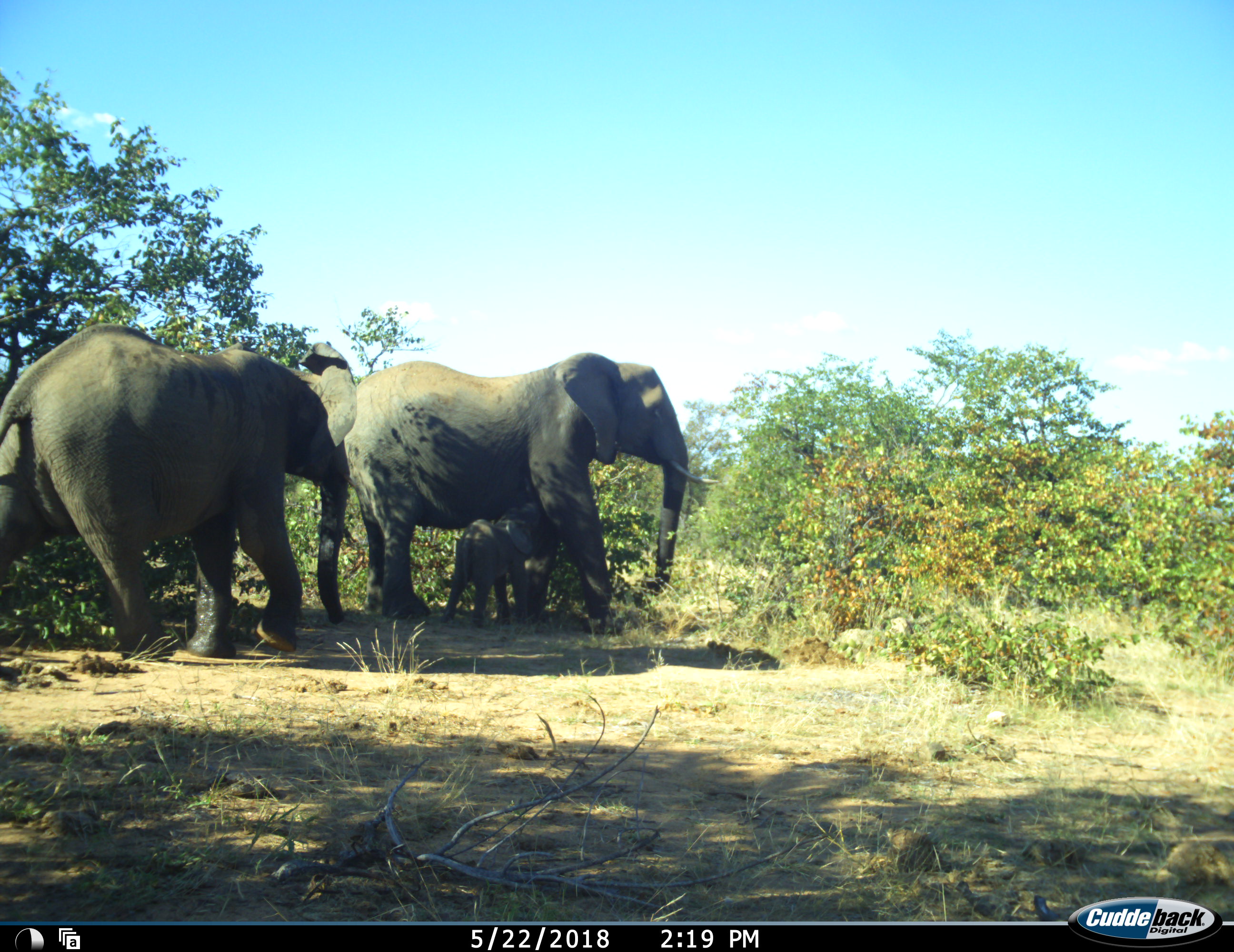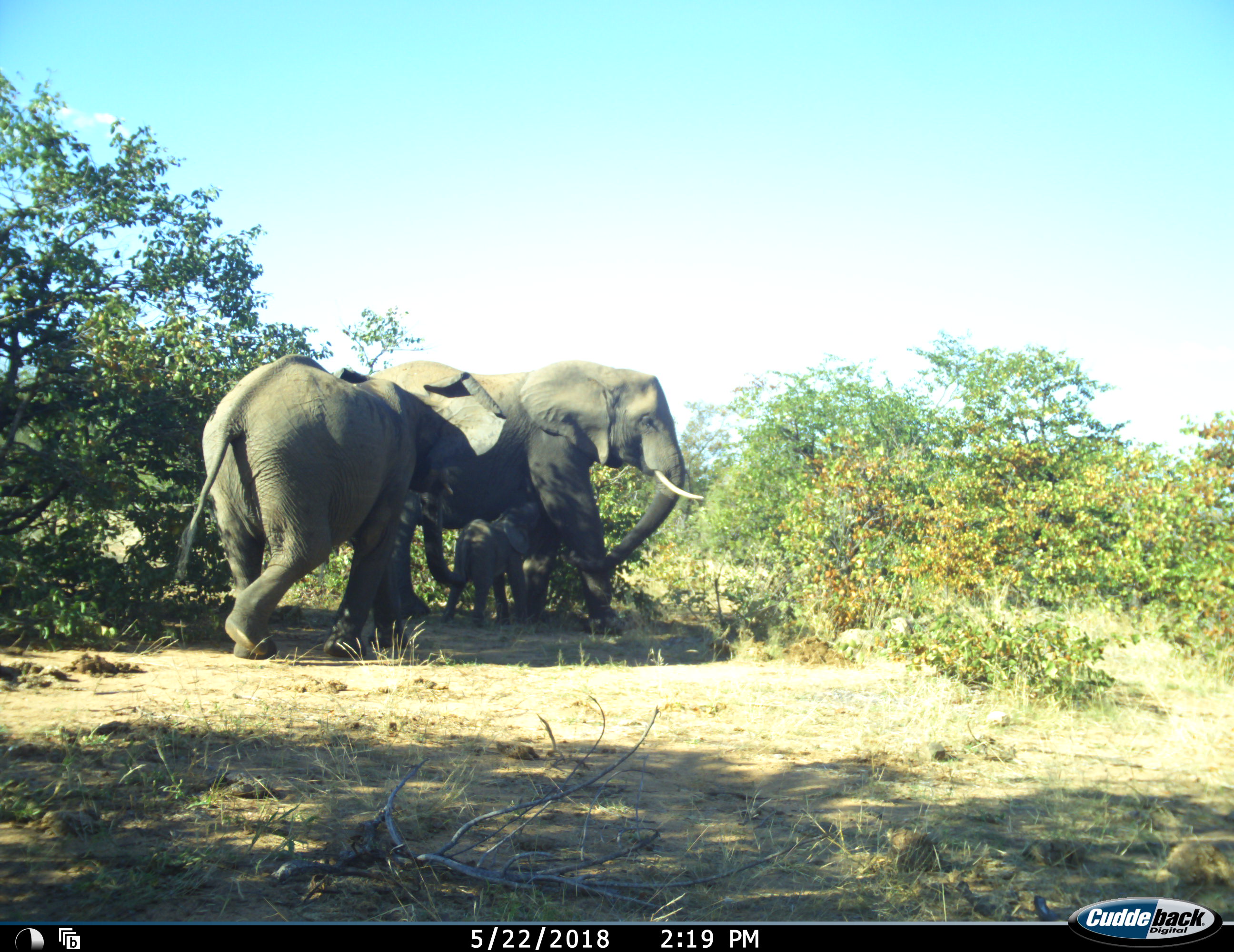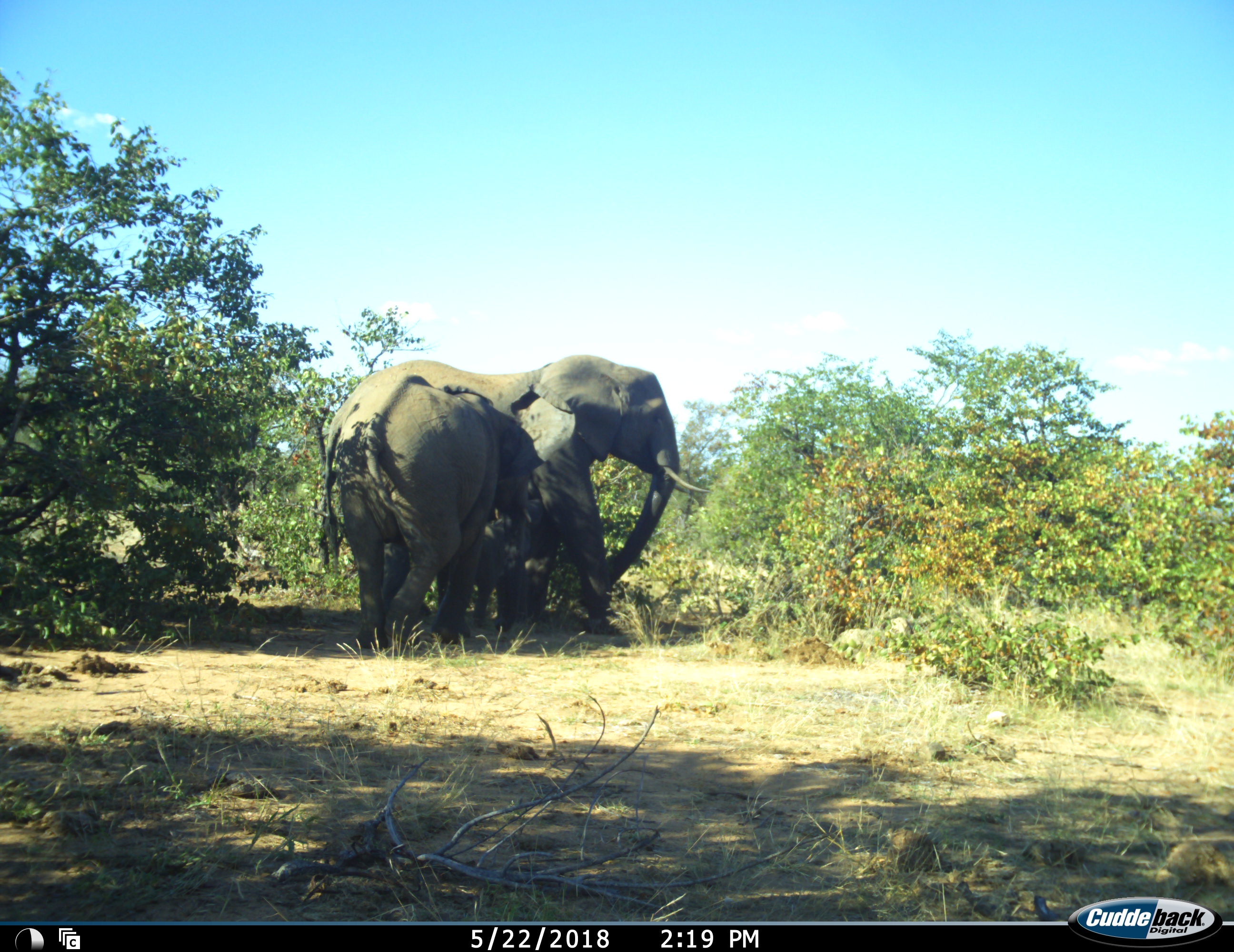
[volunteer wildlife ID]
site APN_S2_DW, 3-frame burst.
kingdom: Animalia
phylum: Chordata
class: Mammalia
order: Proboscidea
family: Elephantidae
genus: Loxodonta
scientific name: Loxodonta africana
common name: african bush elephant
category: elephant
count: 3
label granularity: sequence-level